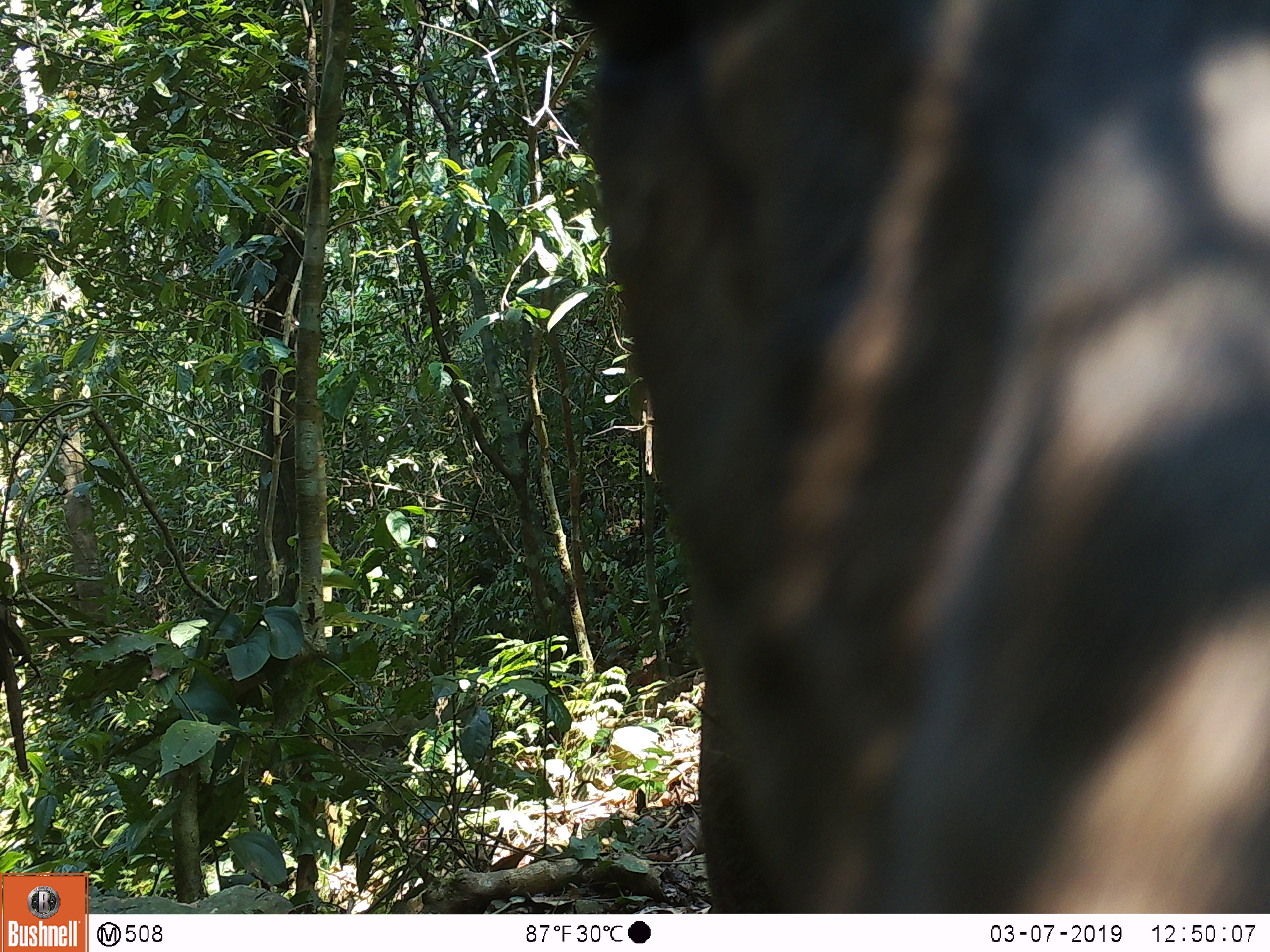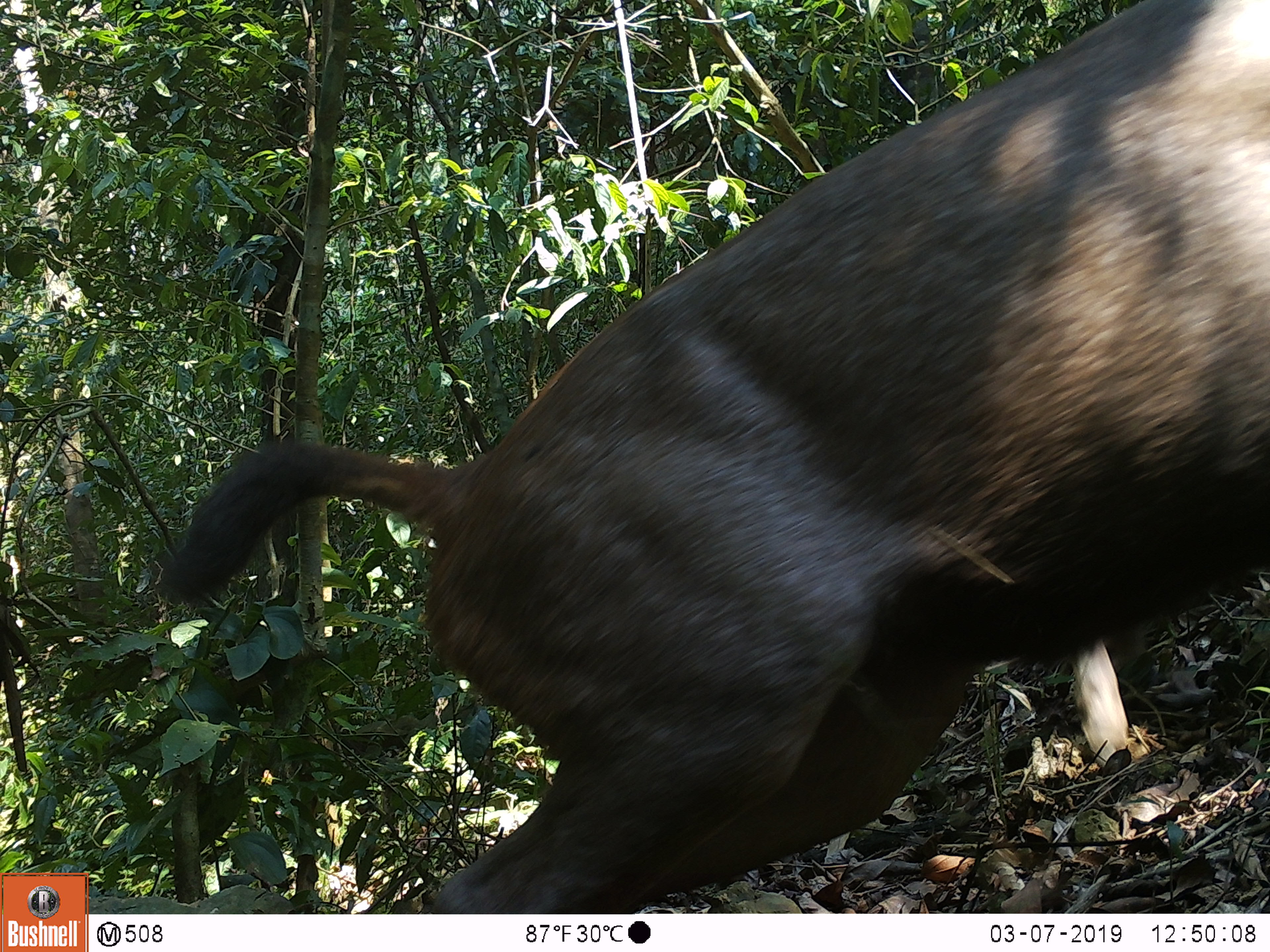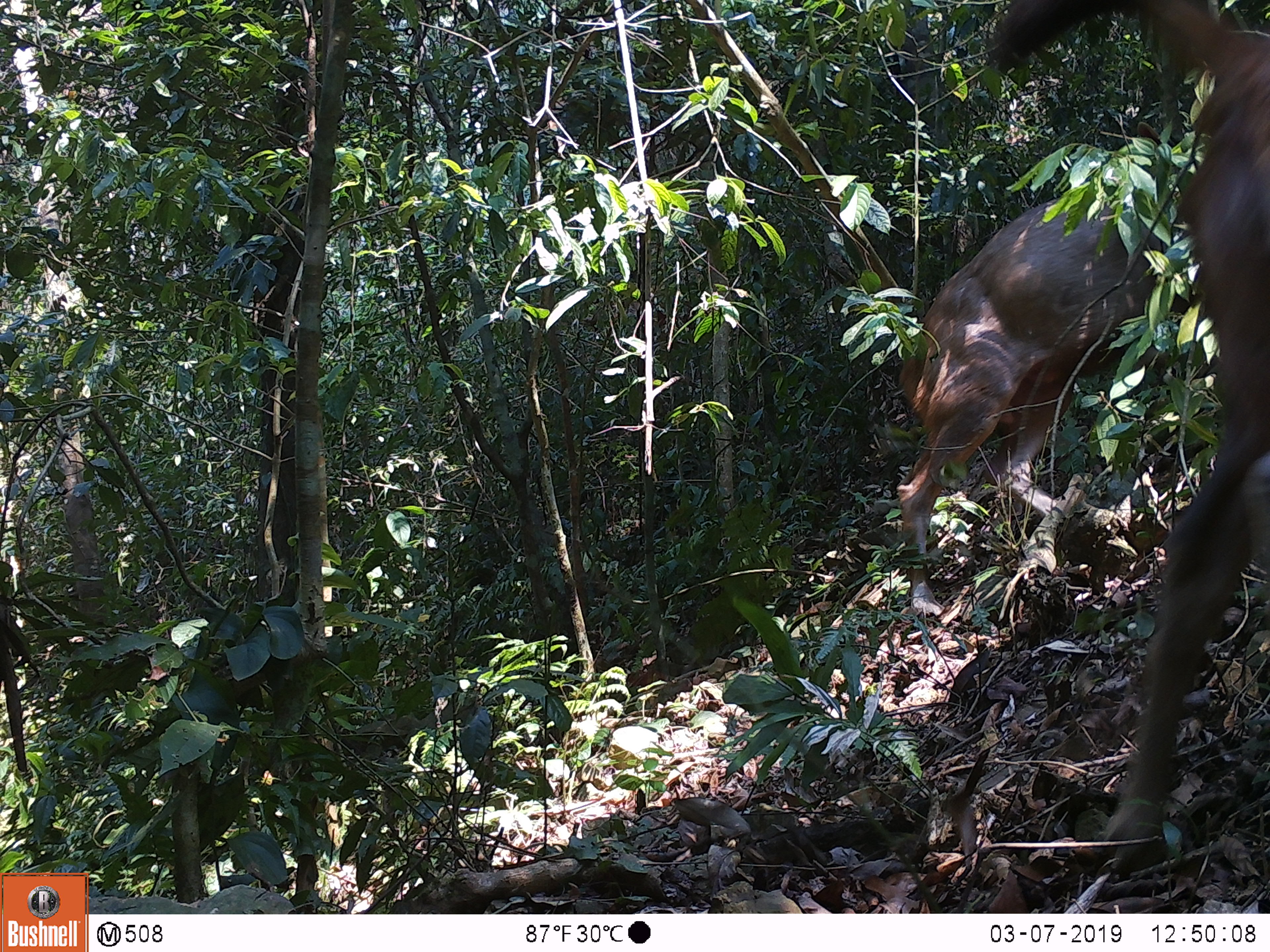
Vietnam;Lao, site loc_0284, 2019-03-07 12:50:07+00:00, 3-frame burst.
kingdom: Animalia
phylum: Chordata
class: Mammalia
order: Artiodactyla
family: Cervidae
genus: Rusa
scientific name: Rusa unicolor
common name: sambar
Sambar (Rusa unicolor). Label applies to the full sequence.